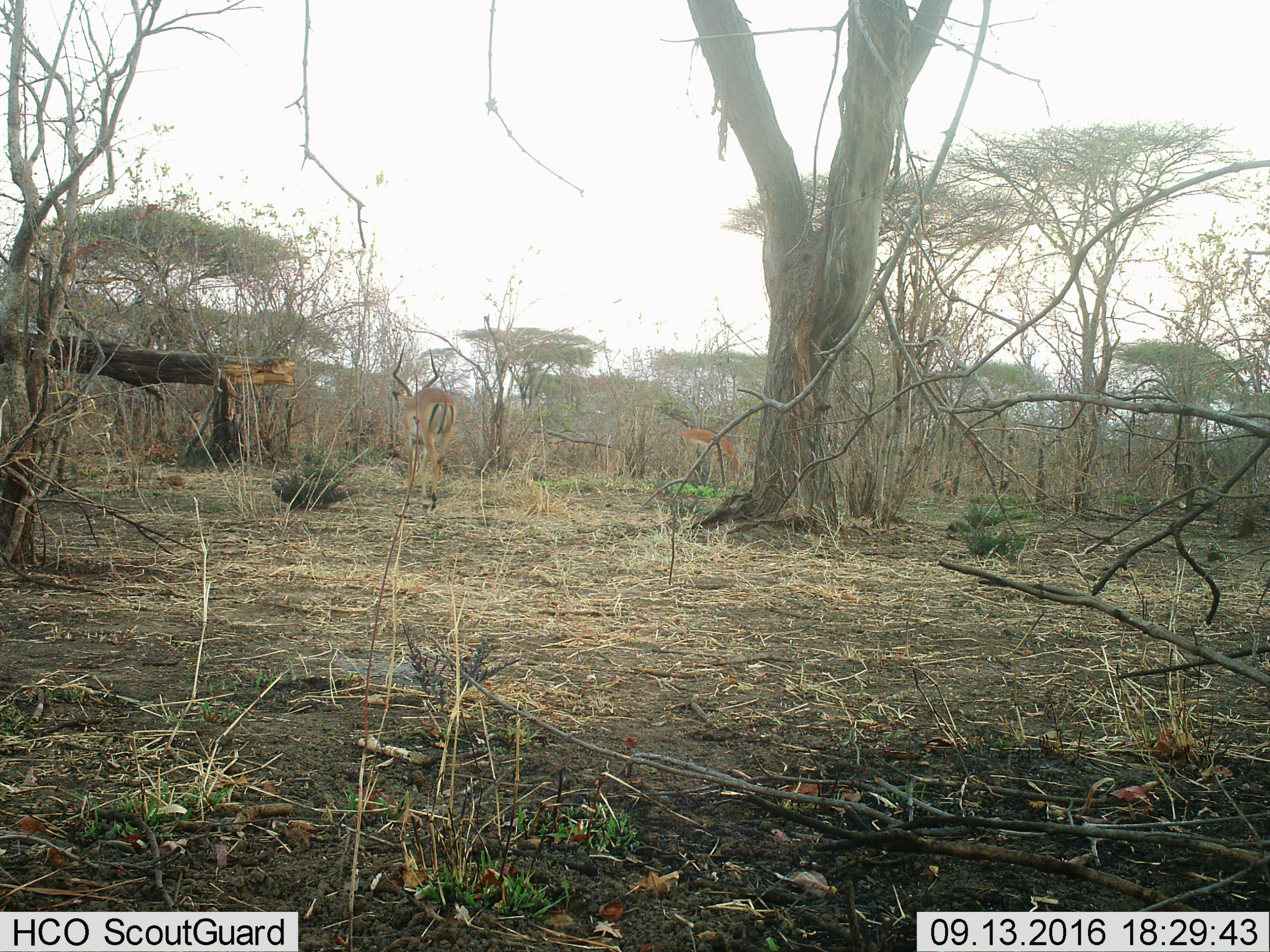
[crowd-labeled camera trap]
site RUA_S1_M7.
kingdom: Animalia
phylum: Chordata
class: Mammalia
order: Artiodactyla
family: Bovidae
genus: Aepyceros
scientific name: Aepyceros melampus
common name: impala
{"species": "impala (Aepyceros melampus)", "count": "2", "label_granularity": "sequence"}